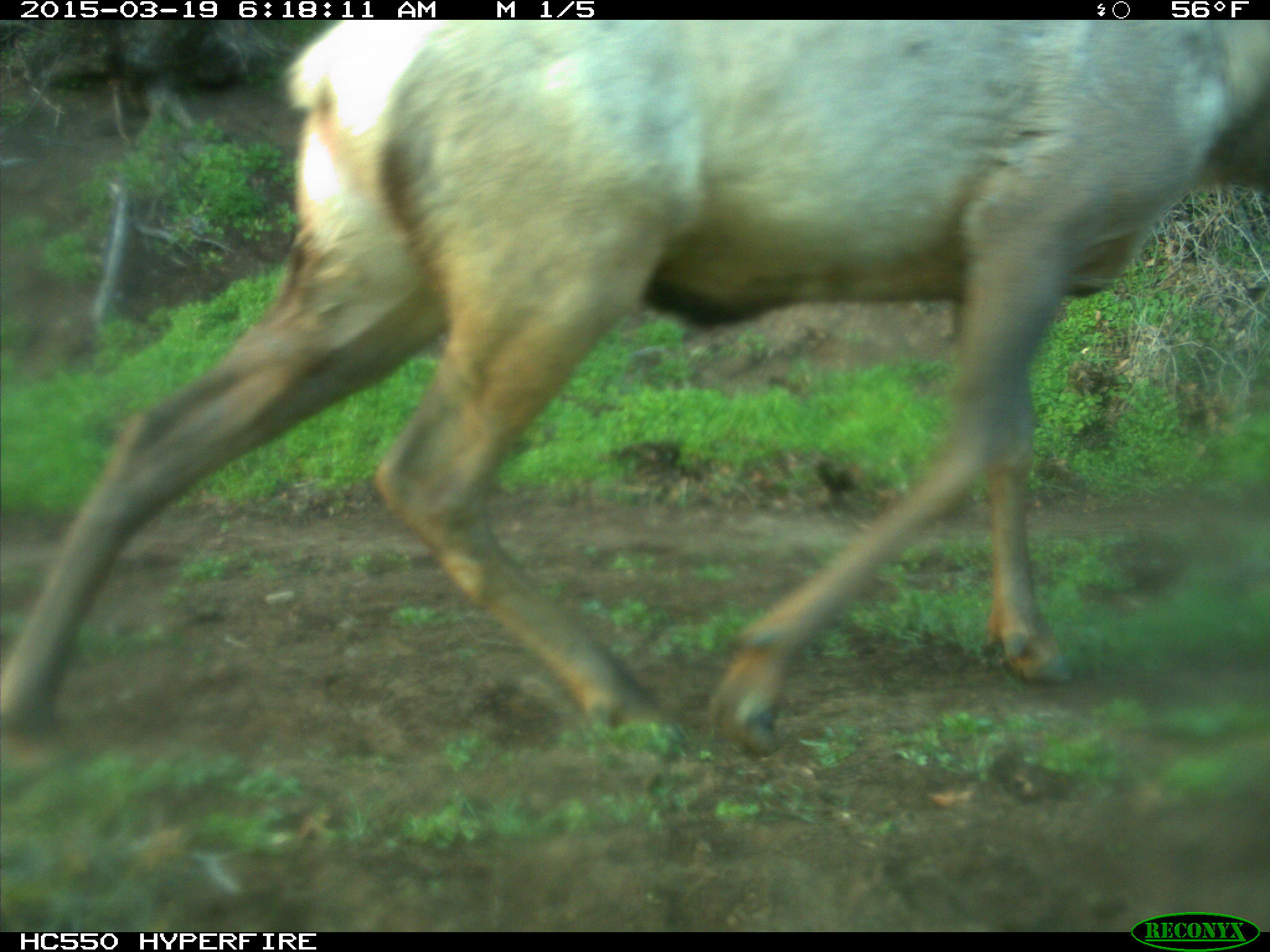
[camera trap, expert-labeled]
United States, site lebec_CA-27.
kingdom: Animalia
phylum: Chordata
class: Mammalia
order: Artiodactyla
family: Cervidae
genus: Cervus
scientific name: Cervus canadensis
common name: elk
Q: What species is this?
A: Cervus canadensis (elk).